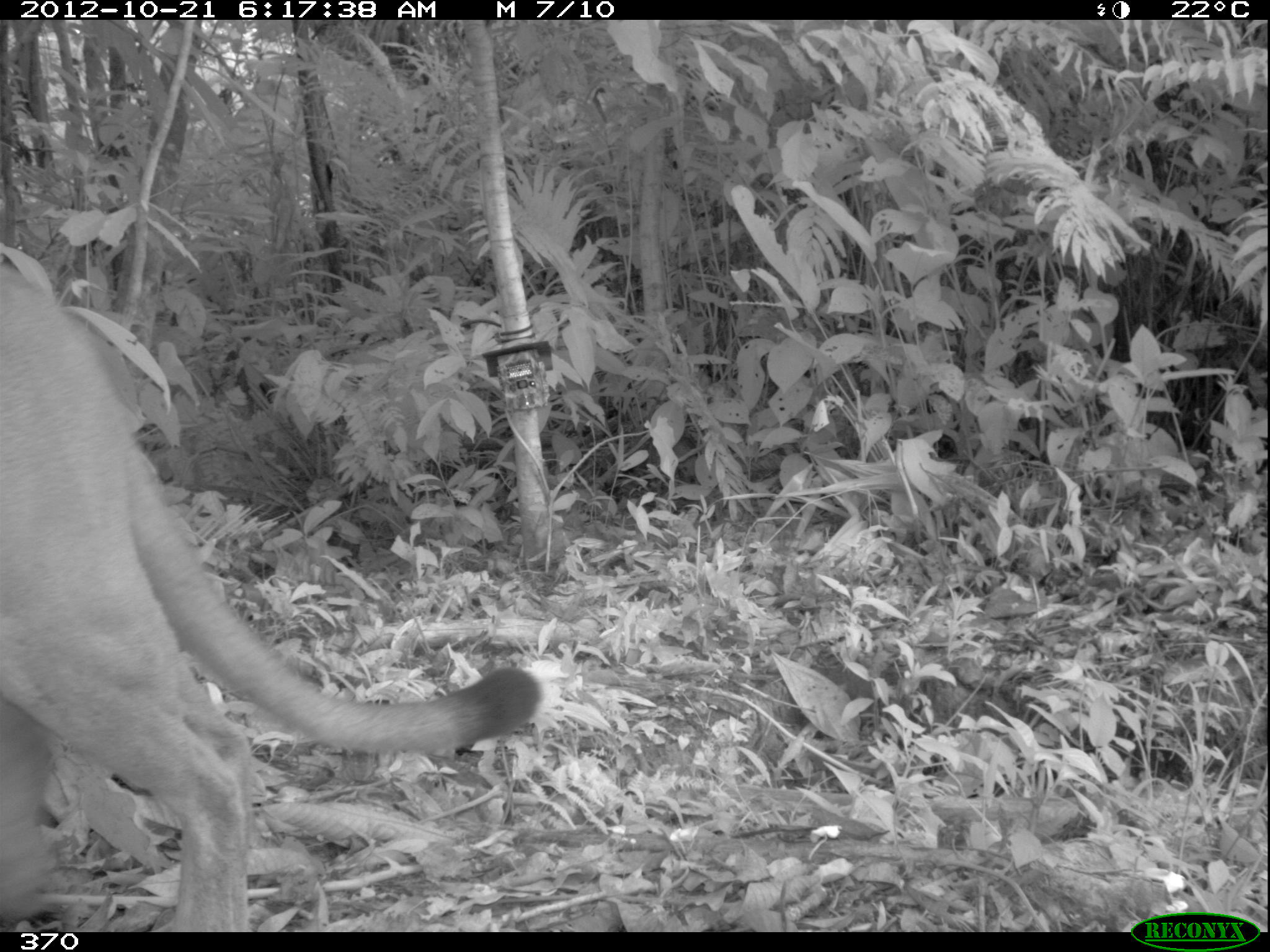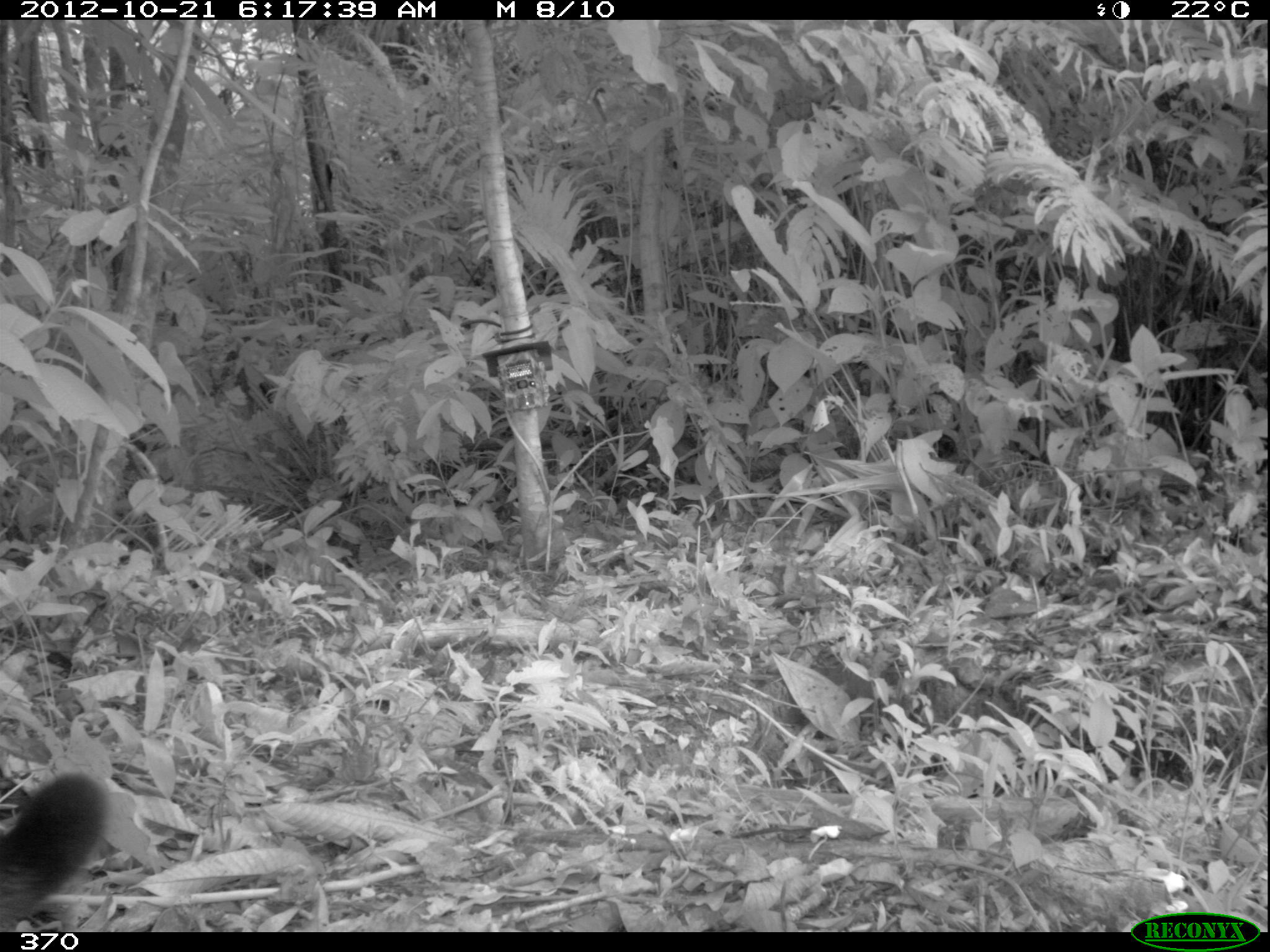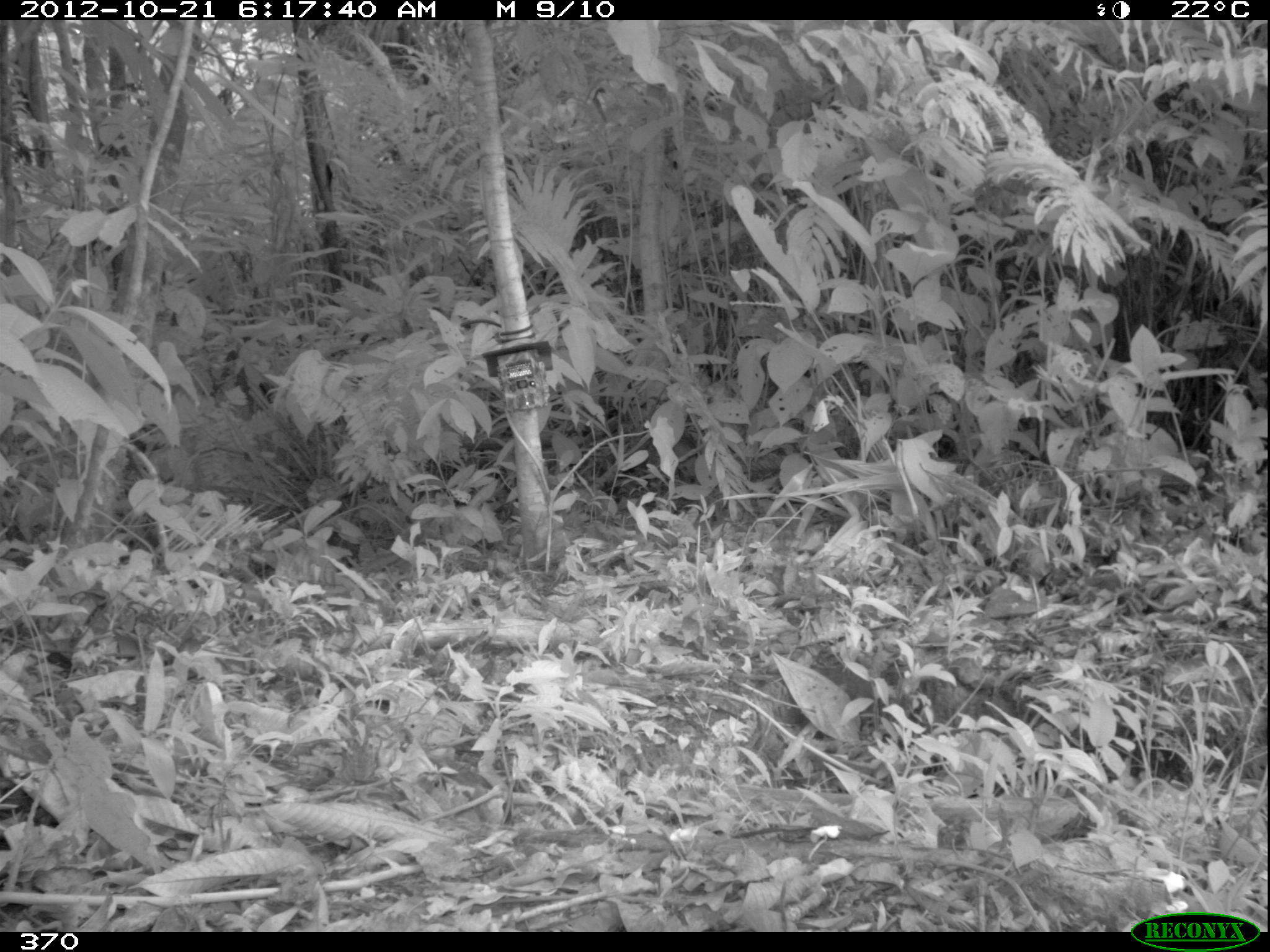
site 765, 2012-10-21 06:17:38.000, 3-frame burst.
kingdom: Animalia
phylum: Chordata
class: Mammalia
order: Carnivora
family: Felidae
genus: Puma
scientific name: Puma concolor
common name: mountain lion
Puma concolor (mountain lion).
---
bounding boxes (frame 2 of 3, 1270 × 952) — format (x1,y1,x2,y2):
puma concolor: (1,770,106,913)